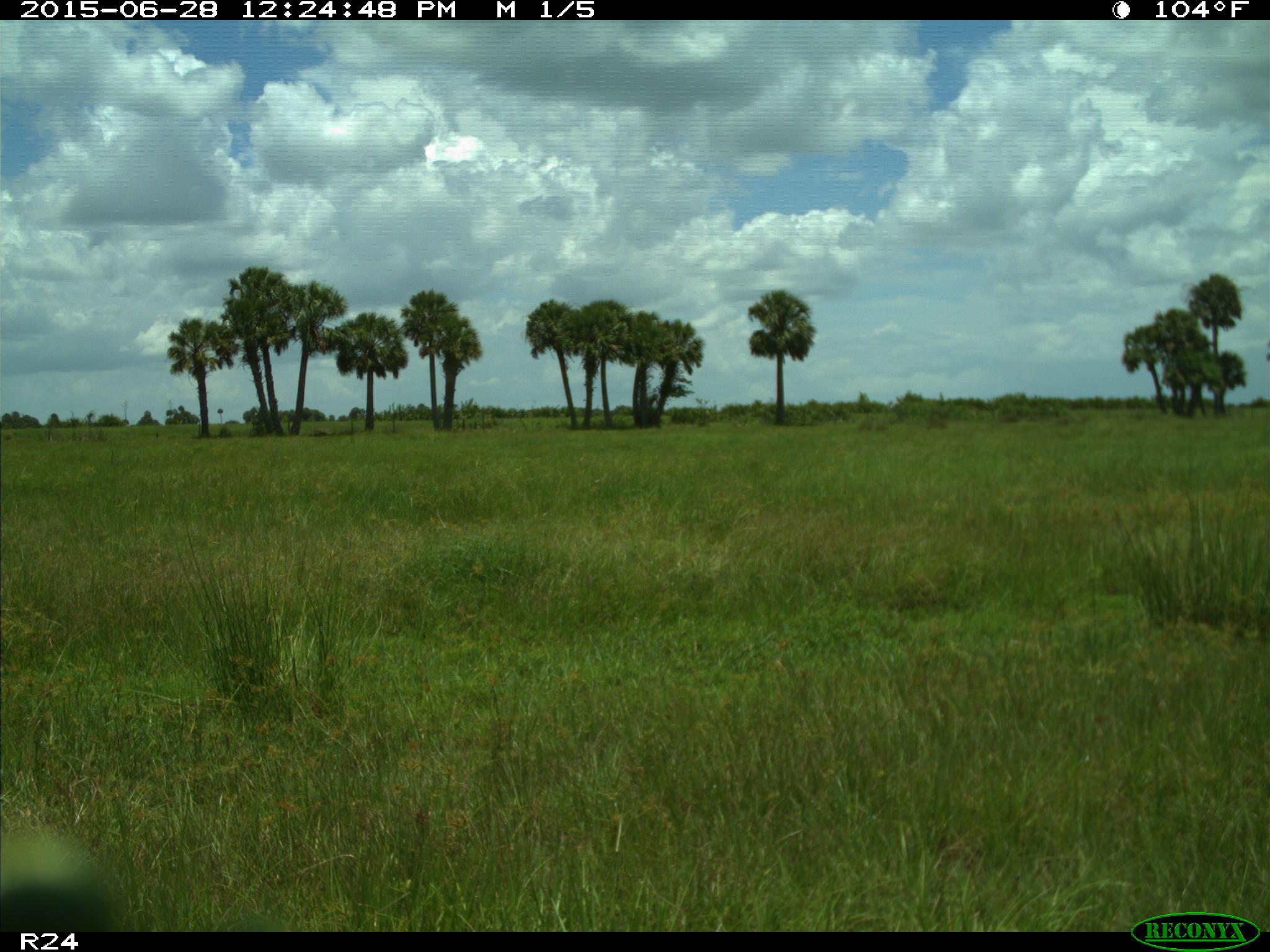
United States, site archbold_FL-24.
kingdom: Animalia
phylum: Chordata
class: Mammalia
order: Artiodactyla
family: Bovidae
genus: Bos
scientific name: Bos taurus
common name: domestic cow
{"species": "Bos taurus (domestic cow)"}